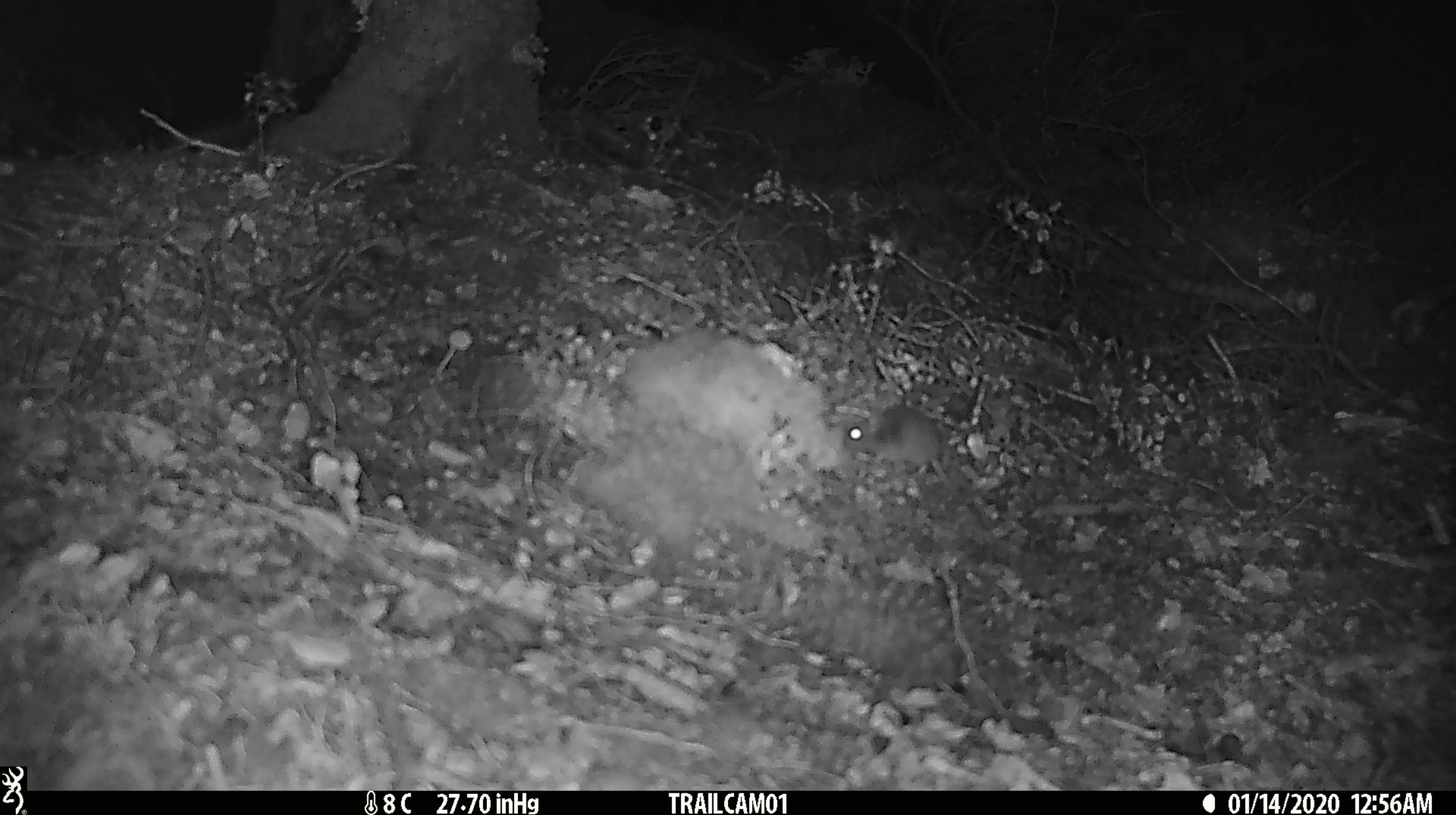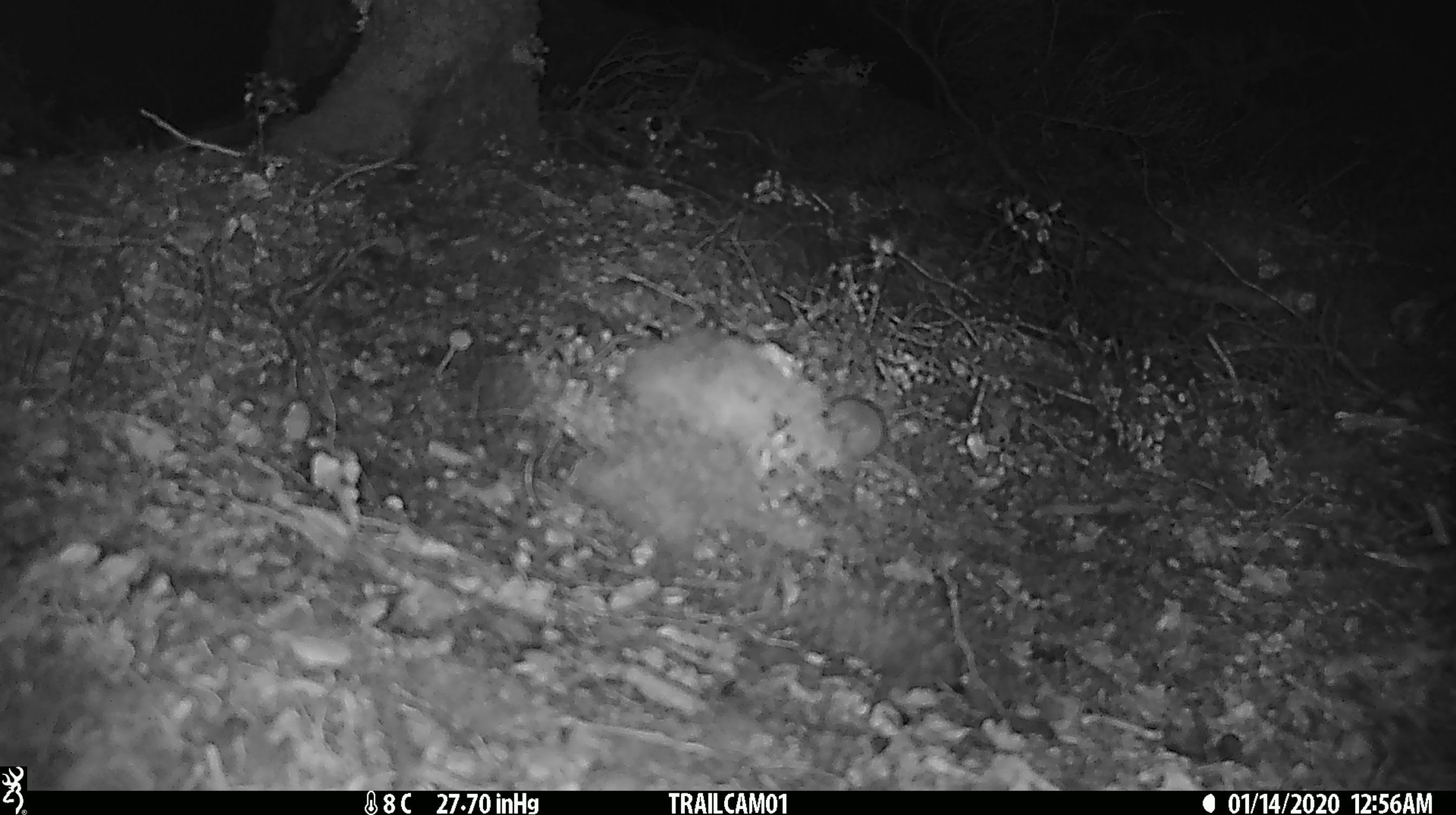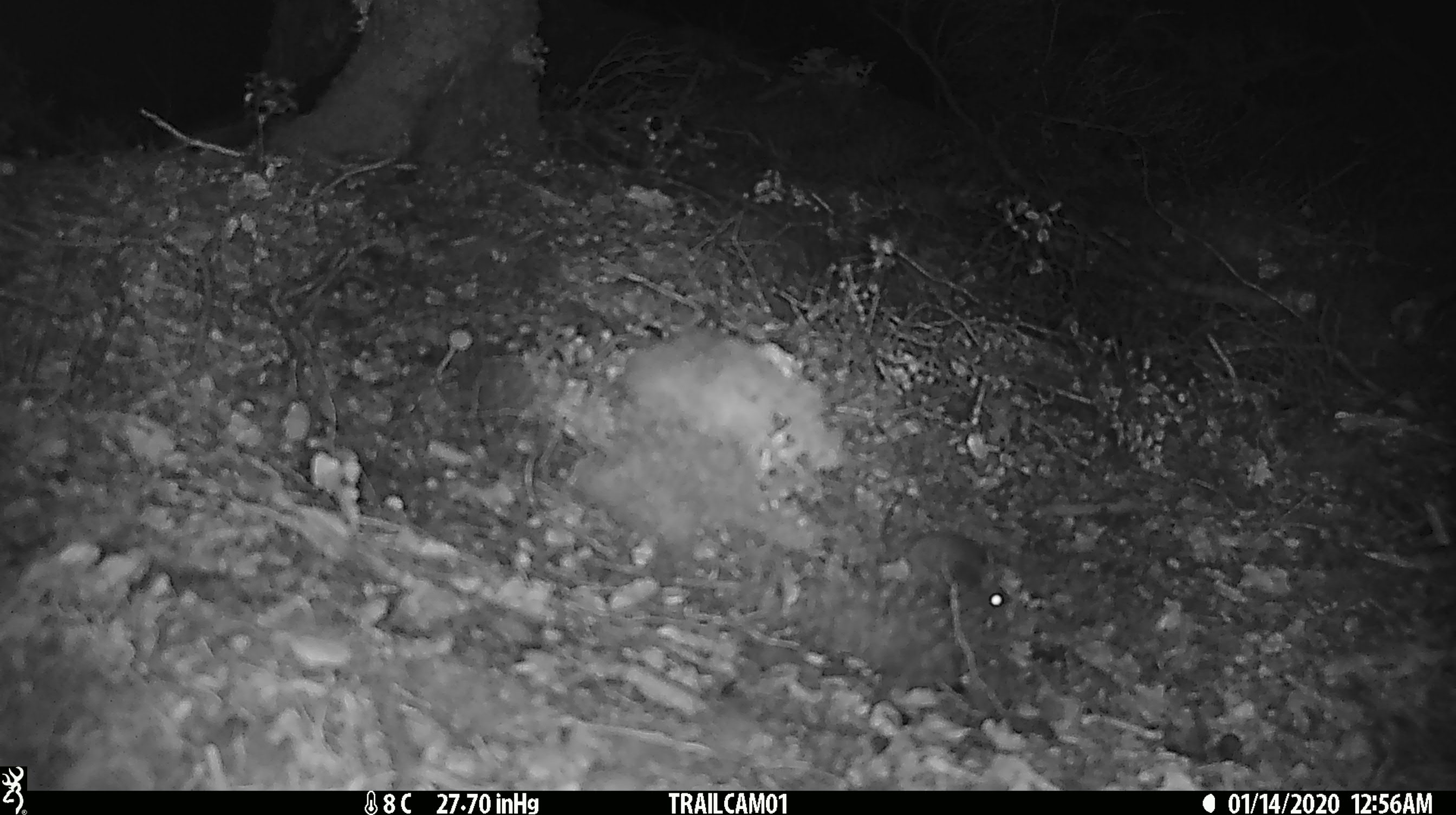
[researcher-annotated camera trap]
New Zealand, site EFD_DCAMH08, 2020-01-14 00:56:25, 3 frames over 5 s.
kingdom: Animalia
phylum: Chordata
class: Mammalia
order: Rodentia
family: Muridae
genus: Mus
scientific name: Mus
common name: mouse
Mouse (Mus).